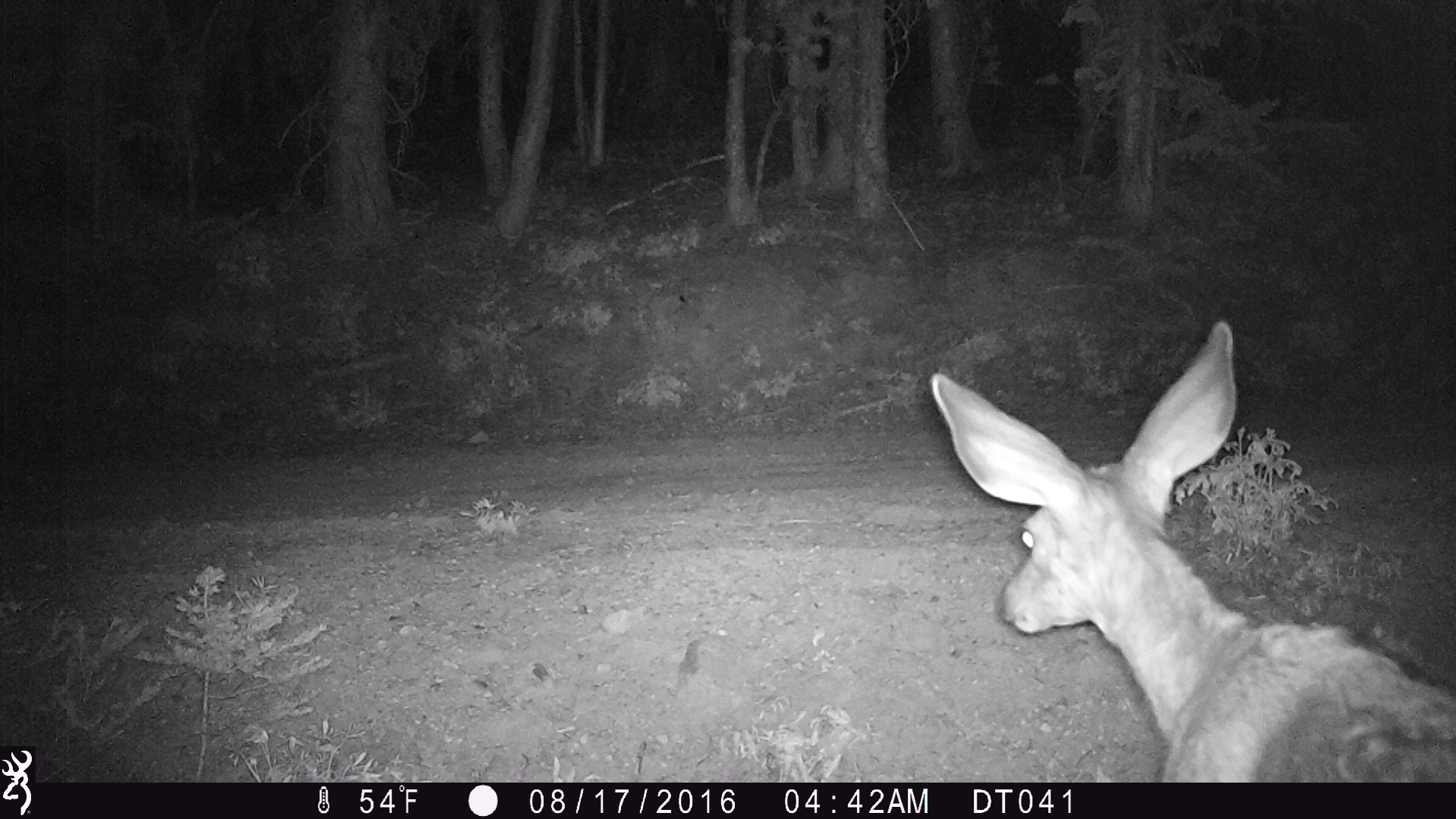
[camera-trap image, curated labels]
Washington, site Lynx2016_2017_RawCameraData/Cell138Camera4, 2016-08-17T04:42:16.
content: unidentified animal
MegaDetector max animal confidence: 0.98